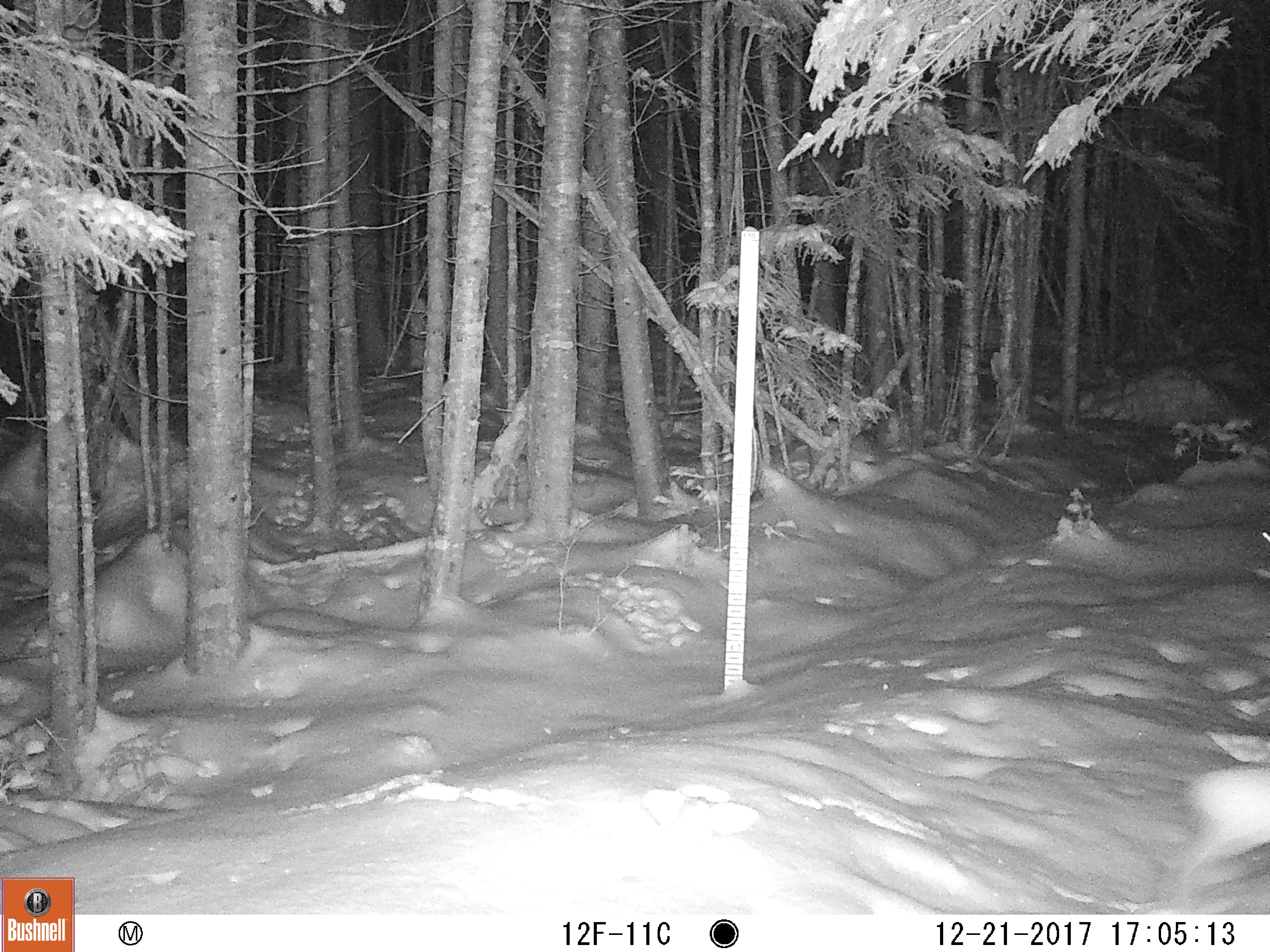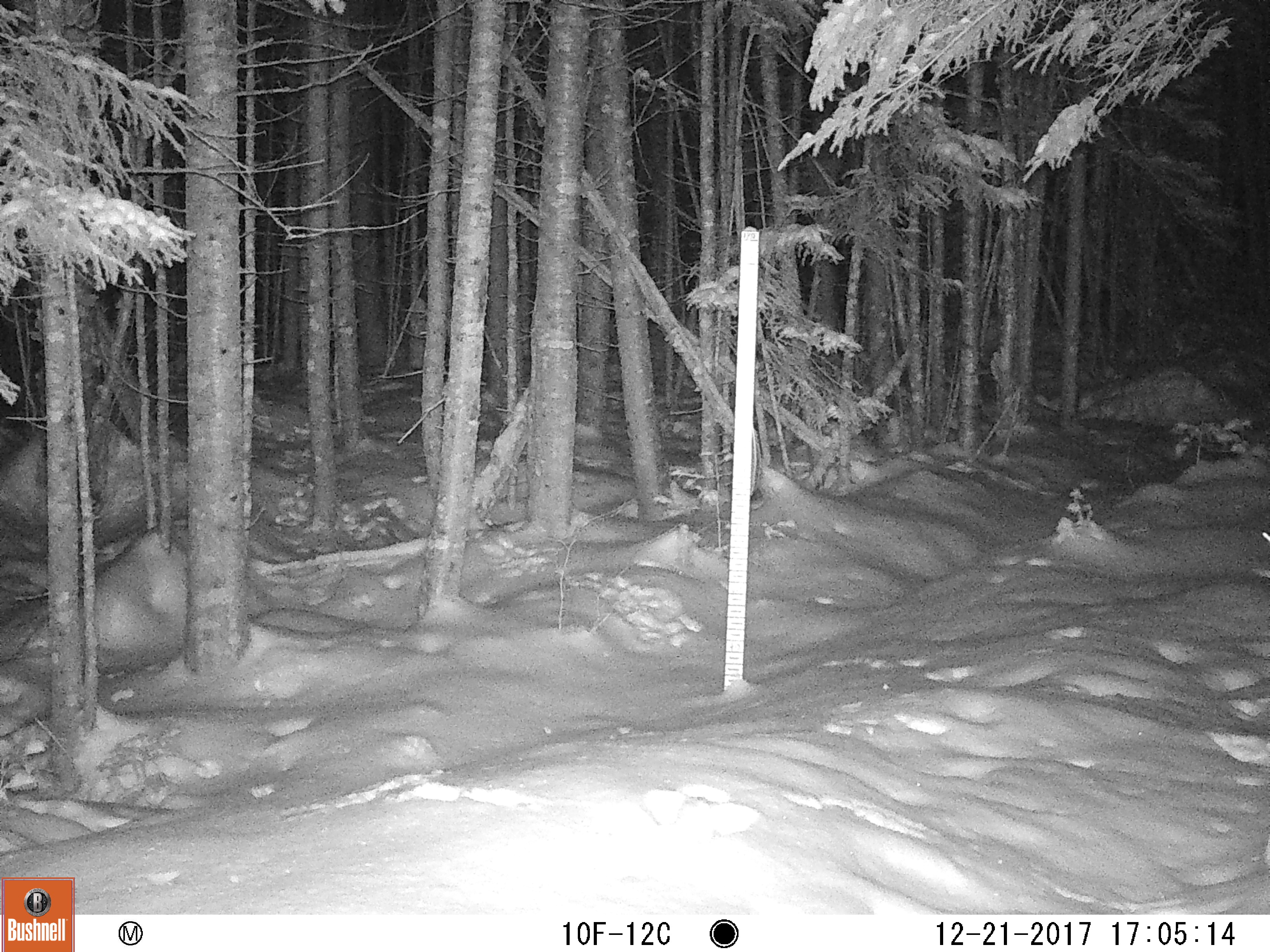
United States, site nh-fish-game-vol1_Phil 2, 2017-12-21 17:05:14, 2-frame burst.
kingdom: Animalia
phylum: Chordata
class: Mammalia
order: Lagomorpha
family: Leporidae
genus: Lepus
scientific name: Lepus americanus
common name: snowshoe hare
Snowshoe hare (Lepus americanus).